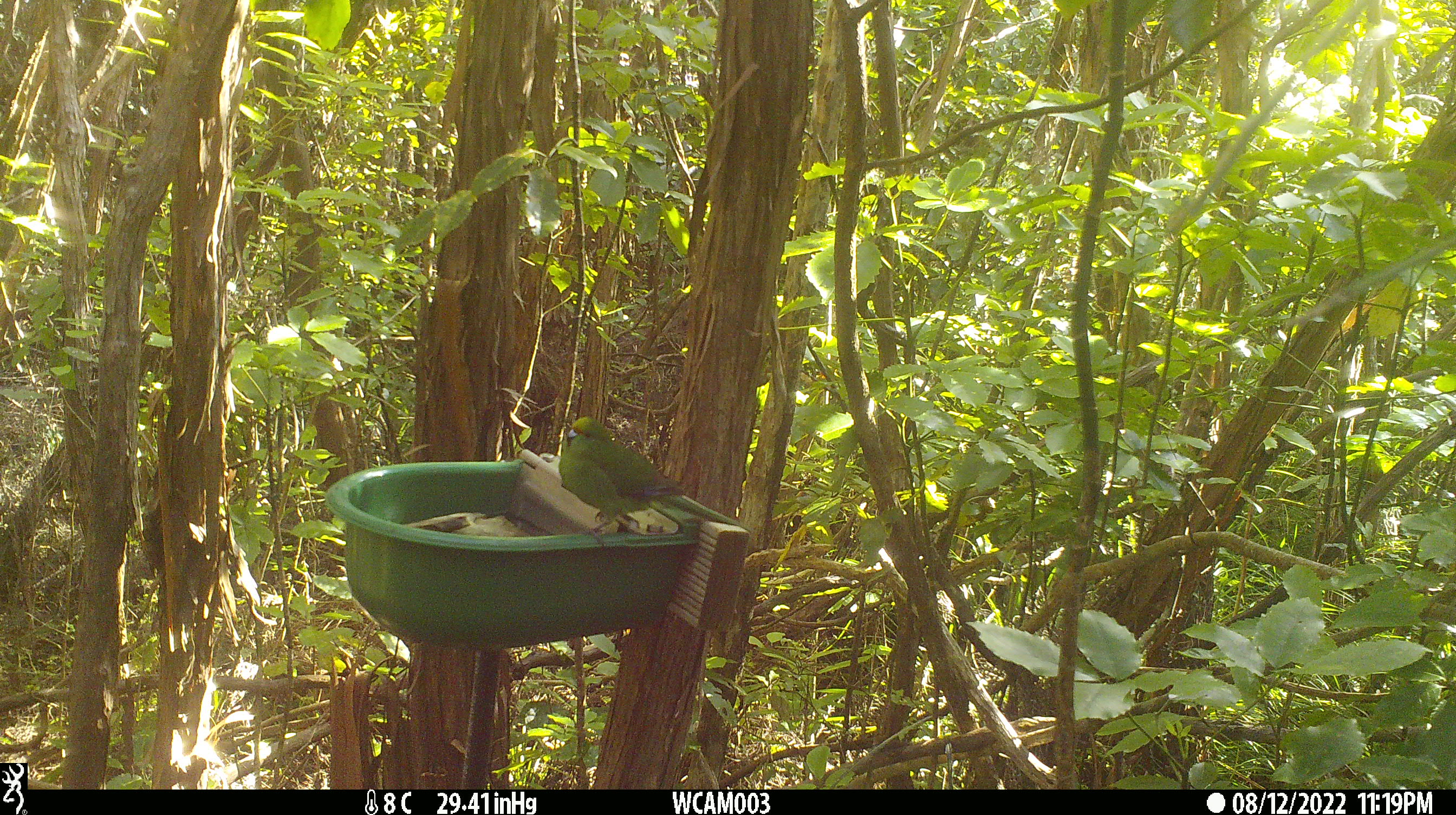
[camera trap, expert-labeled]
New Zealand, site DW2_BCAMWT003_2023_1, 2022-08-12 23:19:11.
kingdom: Animalia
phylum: Chordata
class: Aves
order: Psittaciformes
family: Psittaculidae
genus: Cyanoramphus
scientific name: Cyanoramphus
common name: parakeet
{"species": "parakeet (Cyanoramphus)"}